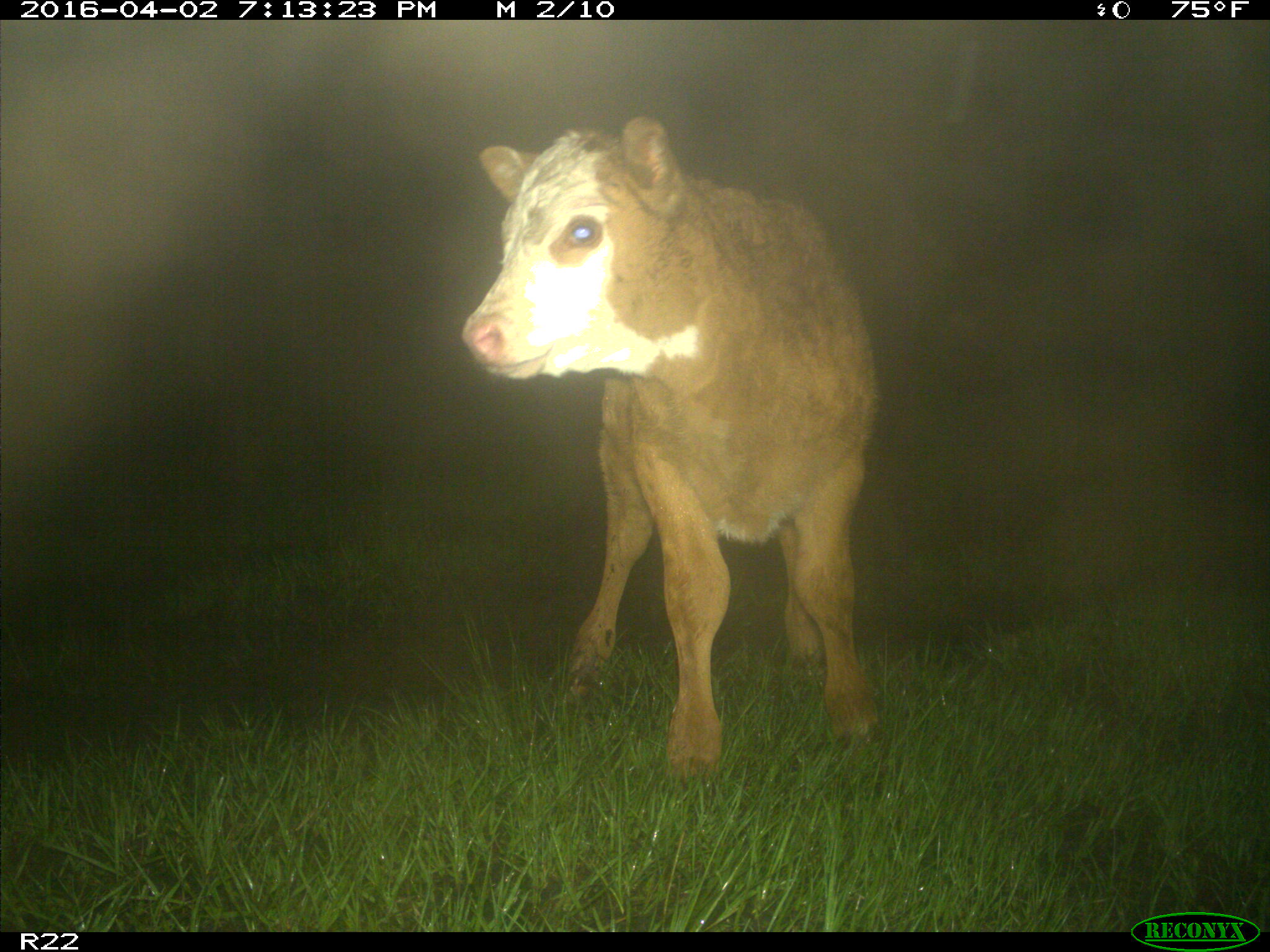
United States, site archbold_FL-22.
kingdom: Animalia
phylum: Chordata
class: Mammalia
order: Artiodactyla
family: Bovidae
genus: Bos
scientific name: Bos taurus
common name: domestic cow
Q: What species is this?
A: Bos taurus (domestic cow).